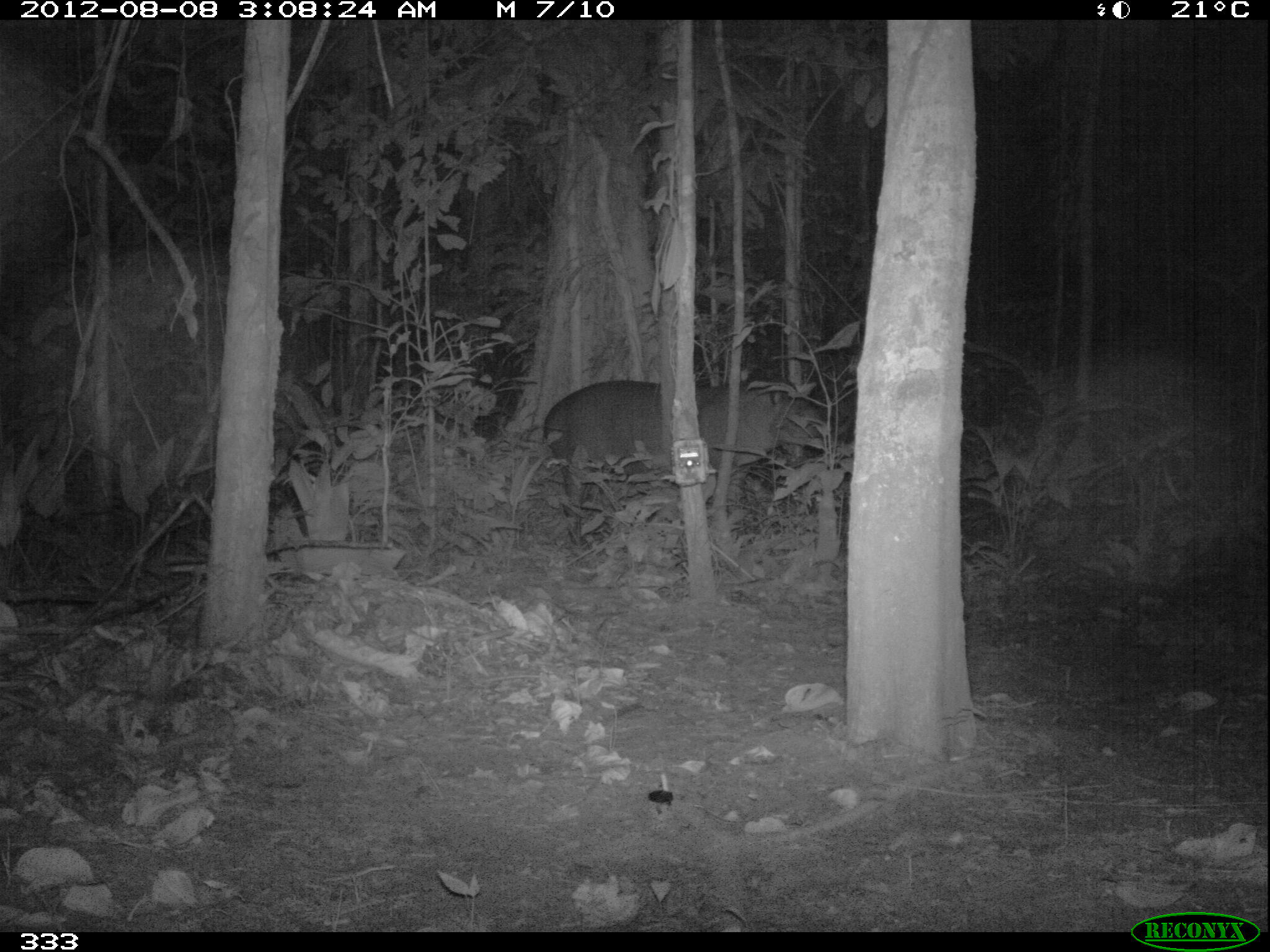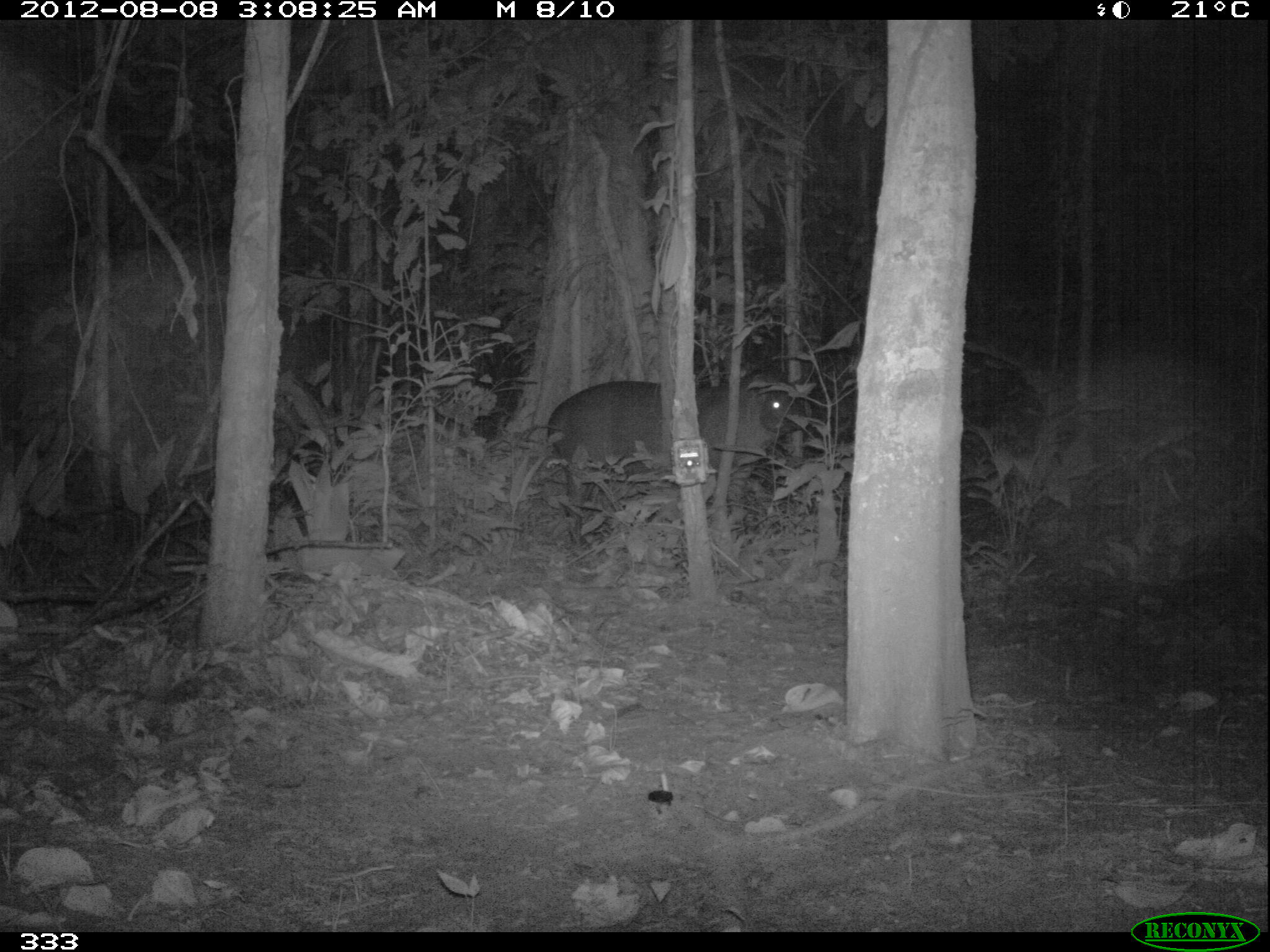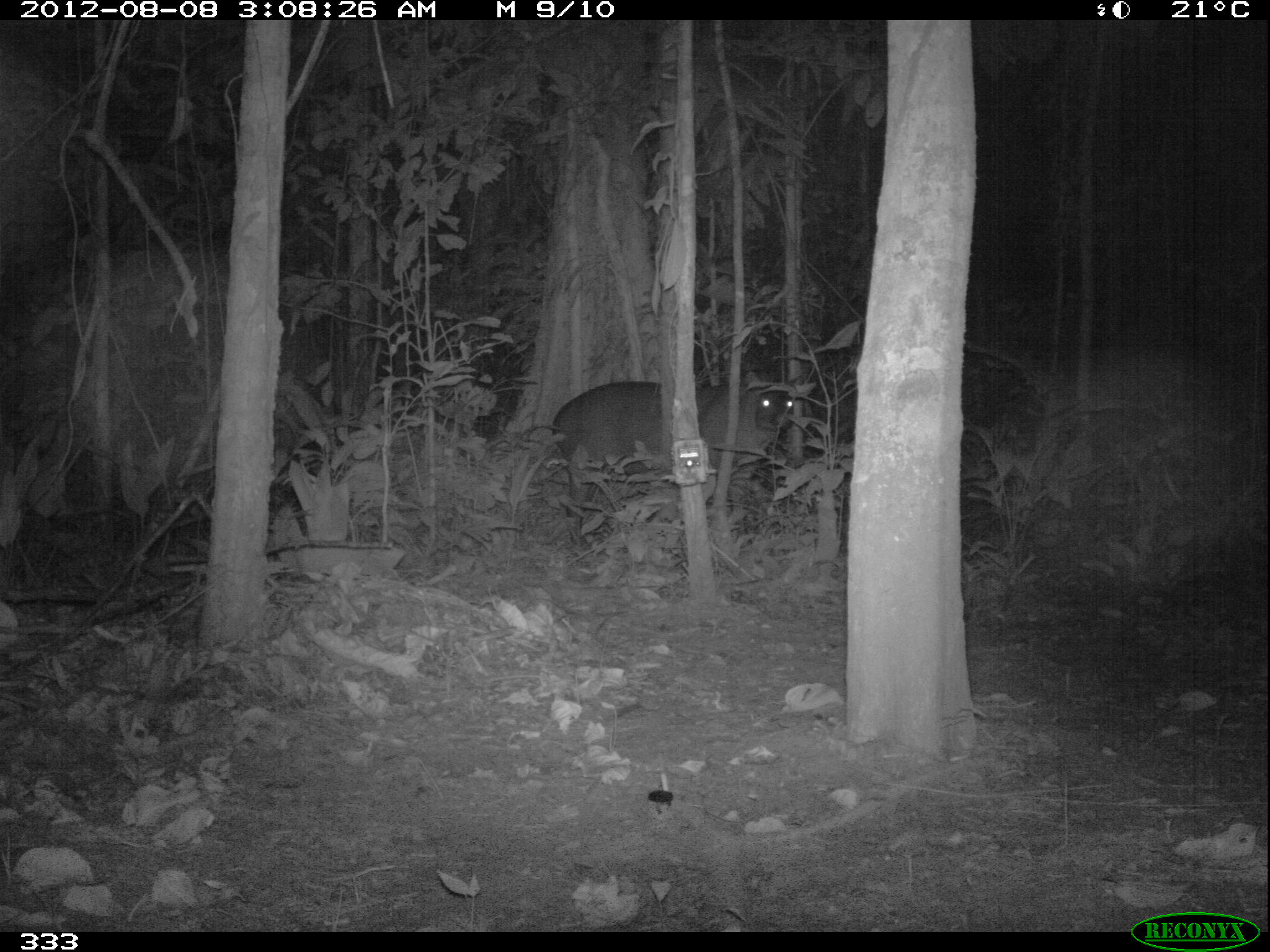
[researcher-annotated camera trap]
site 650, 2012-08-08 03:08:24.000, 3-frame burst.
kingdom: Animalia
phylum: Chordata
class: Mammalia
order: Perissodactyla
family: Tapiridae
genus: Tapirus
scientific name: Tapirus terrestris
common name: south american tapir